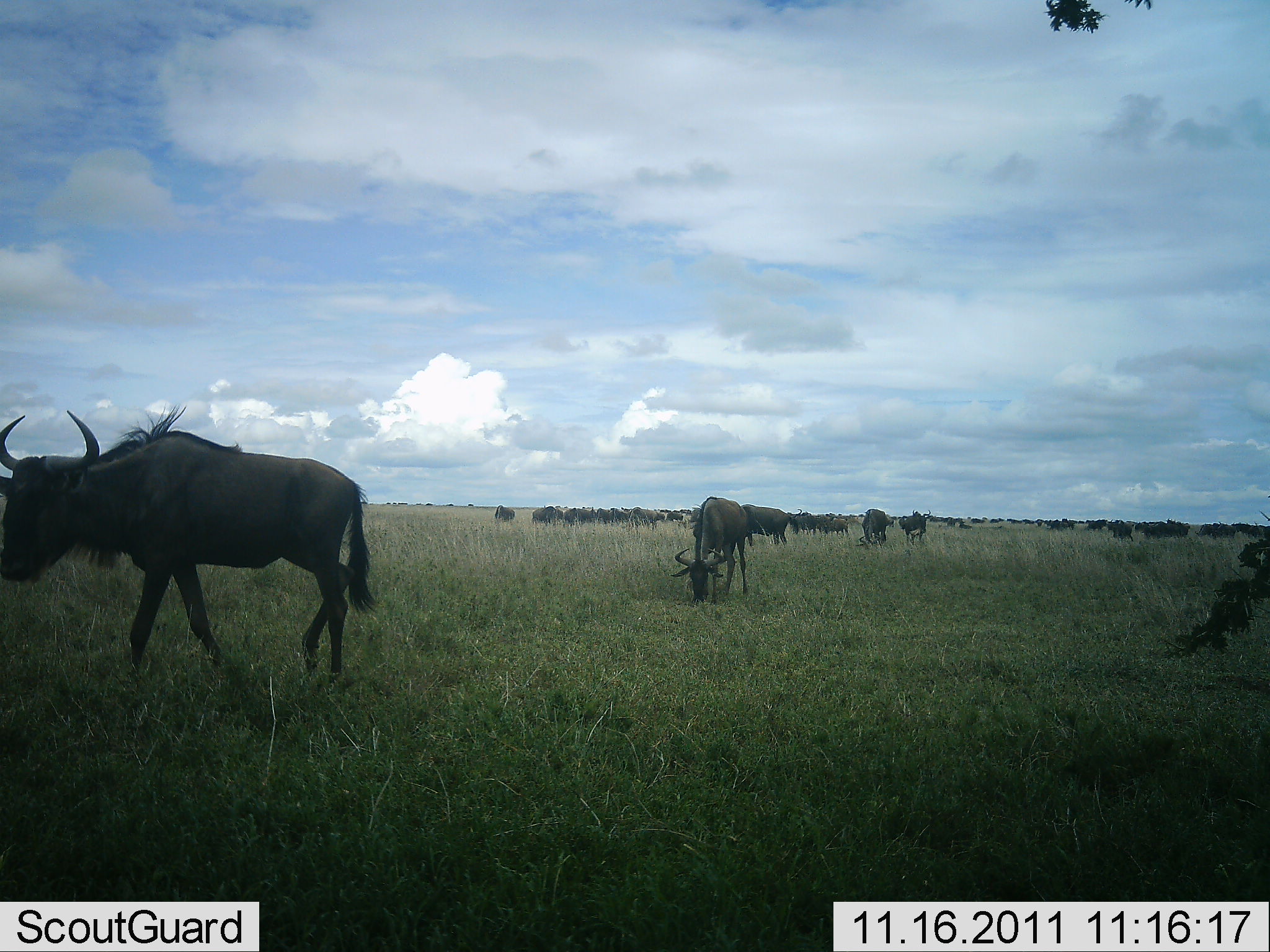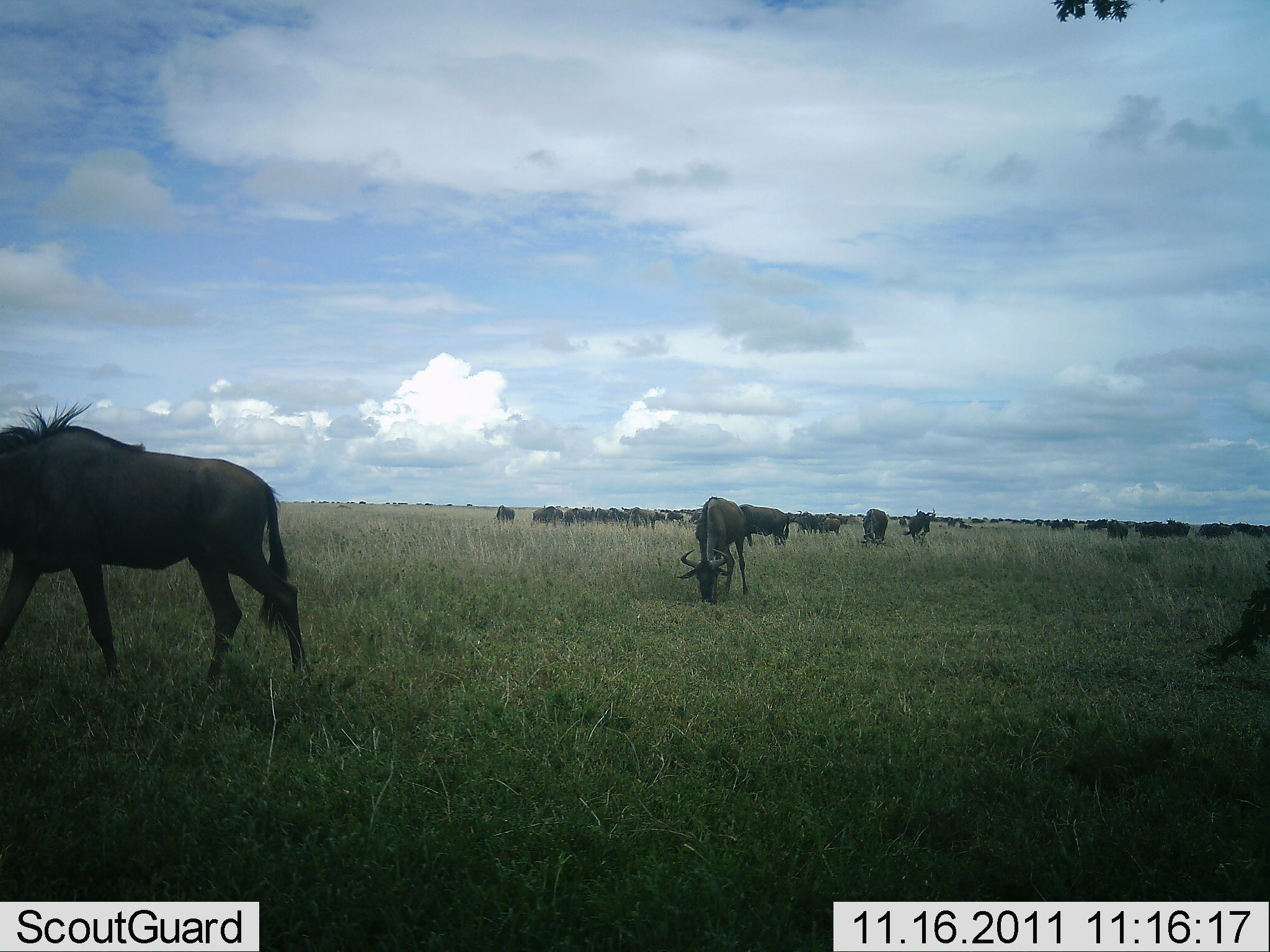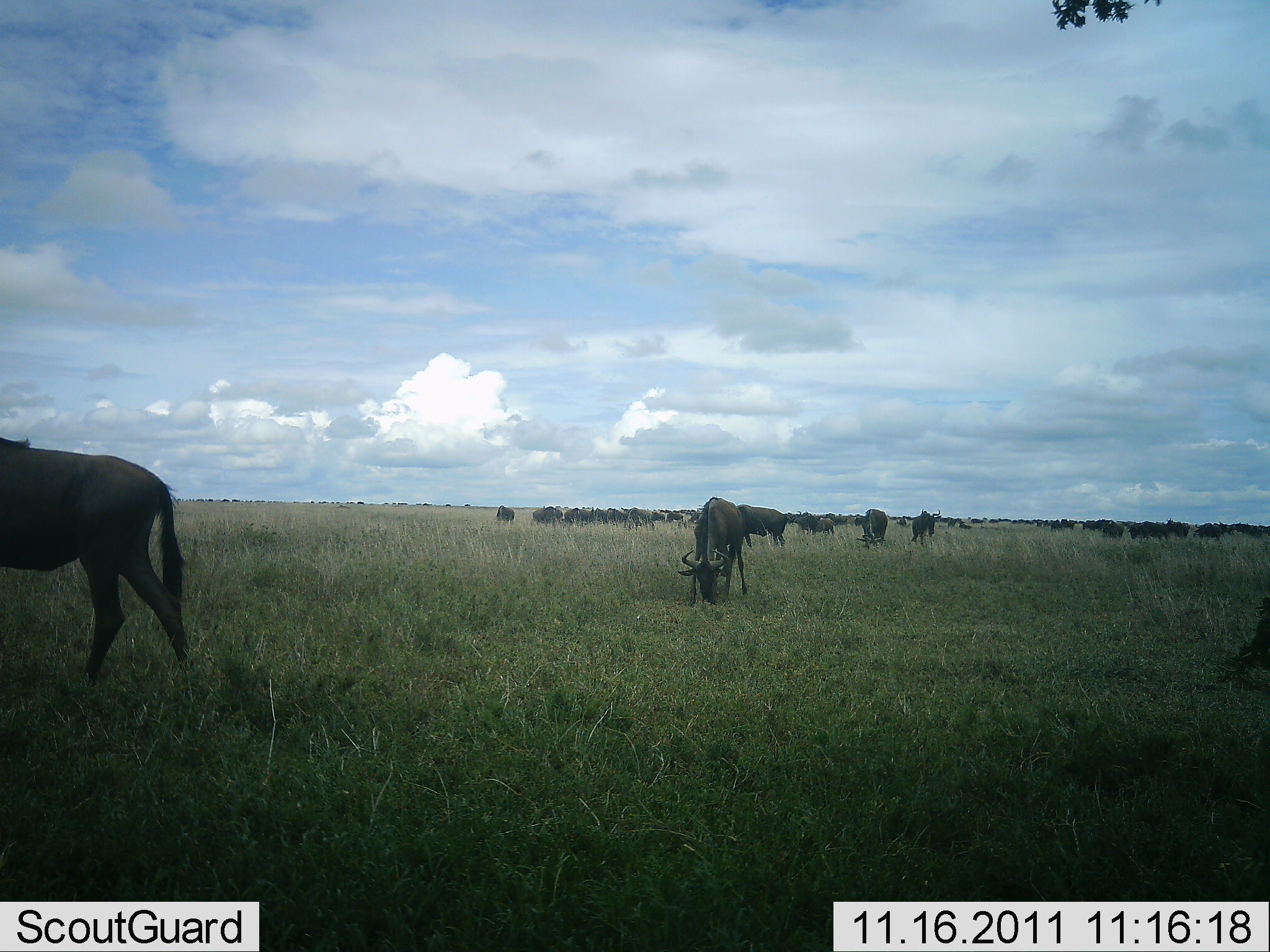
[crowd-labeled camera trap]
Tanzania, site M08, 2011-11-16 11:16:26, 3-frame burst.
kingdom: Animalia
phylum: Chordata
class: Mammalia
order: Artiodactyla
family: Bovidae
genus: Connochaetes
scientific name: Connochaetes taurinus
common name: blue wildebeest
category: wildebeest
Wildebeest (blue wildebeest) (Connochaetes taurinus), count 51+. Behavior (volunteer vote fractions): standing 67%, resting 0%, moving 33%, interacting 0%. Young present (vote fraction): 0%. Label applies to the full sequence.